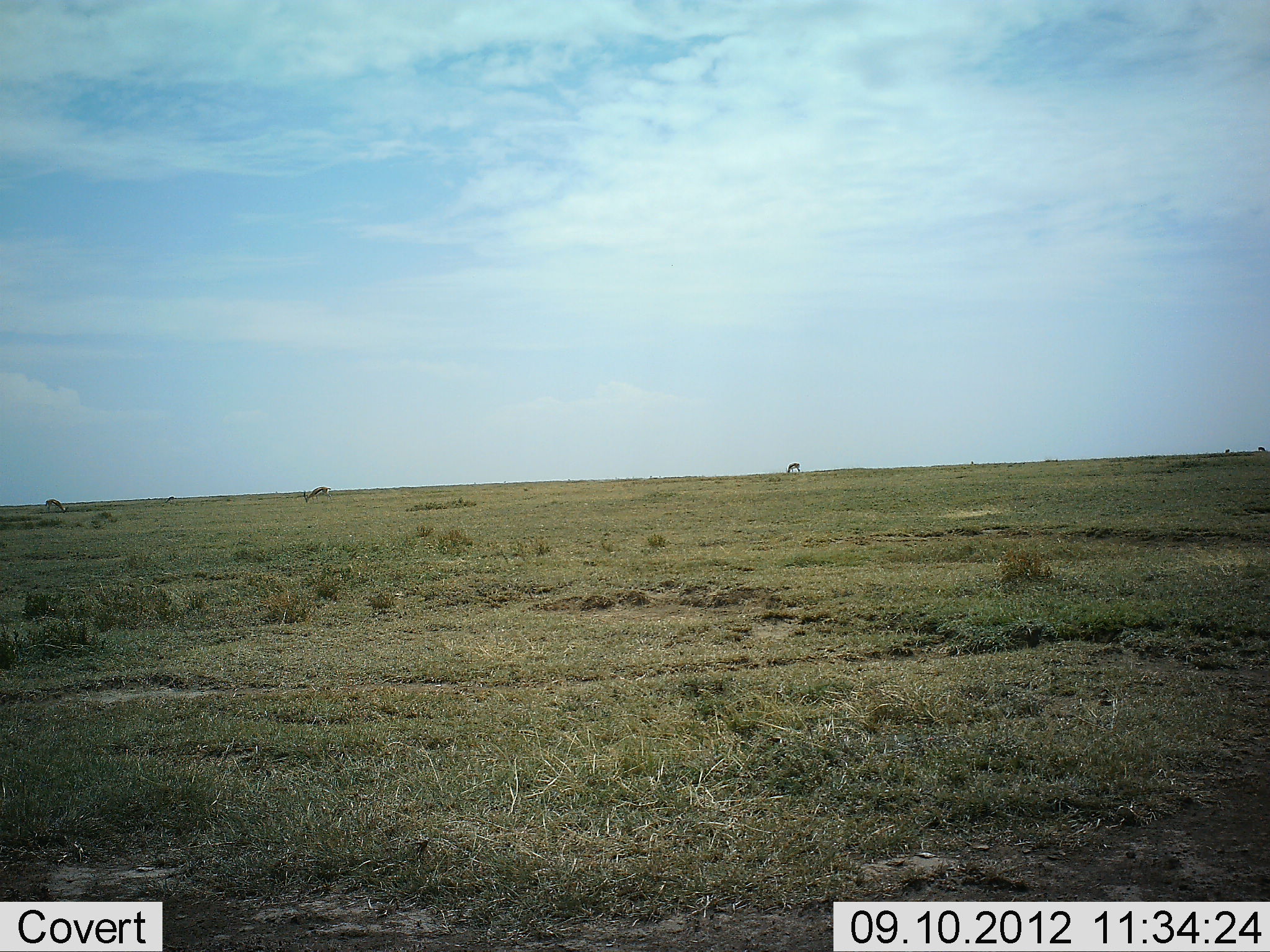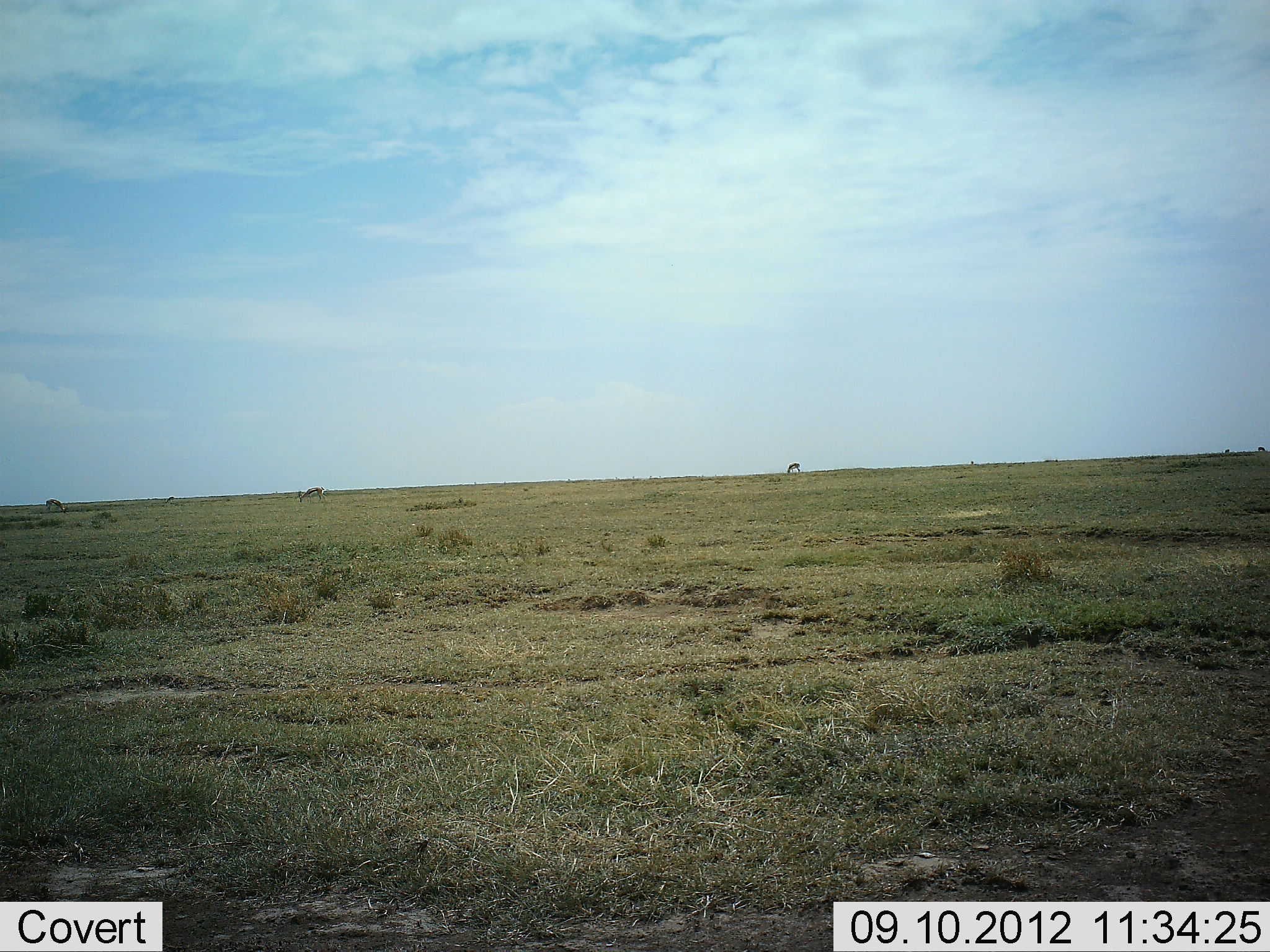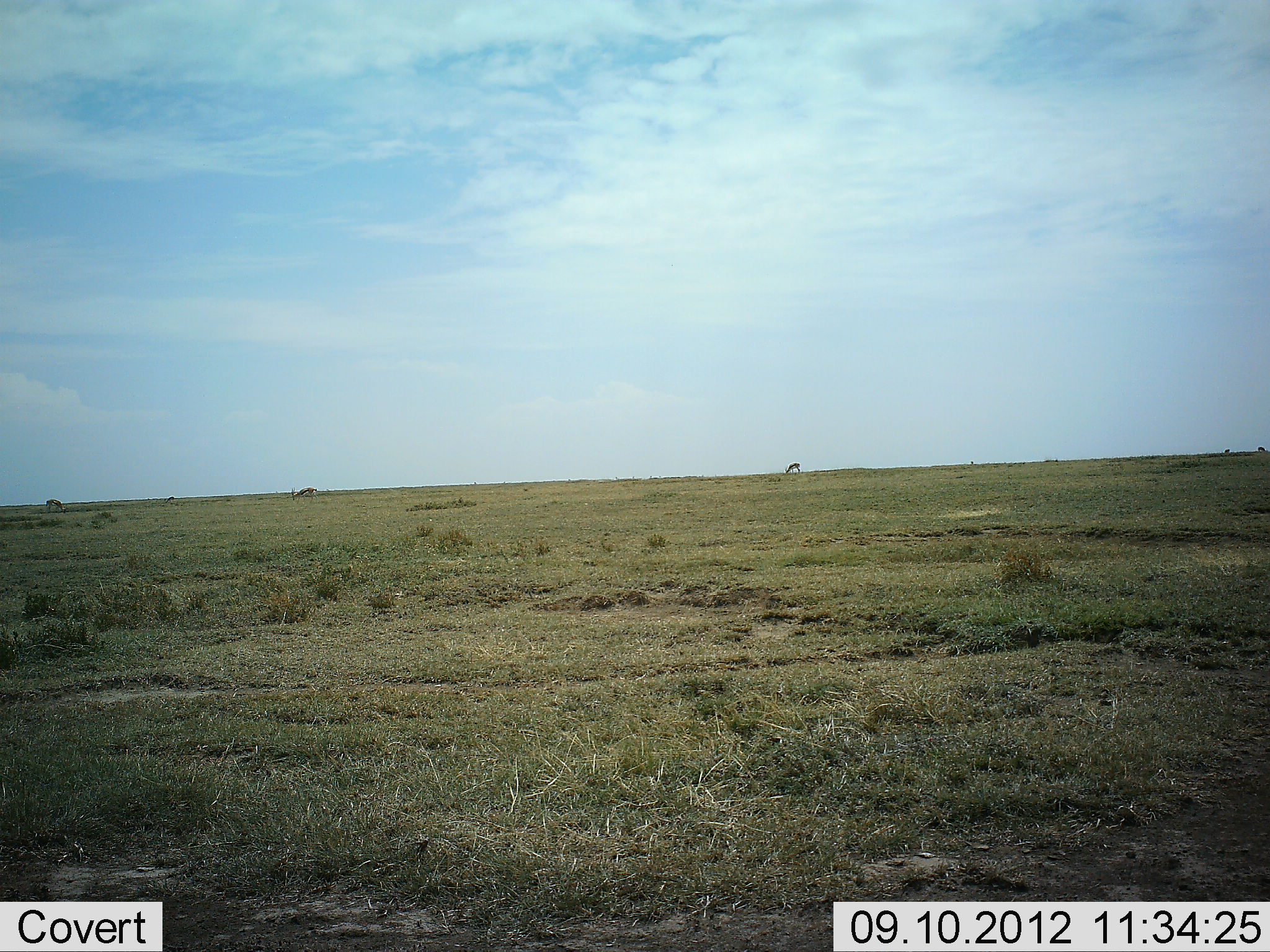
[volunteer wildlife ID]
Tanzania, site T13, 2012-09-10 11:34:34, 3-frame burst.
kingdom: Animalia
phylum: Chordata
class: Mammalia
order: Artiodactyla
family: Bovidae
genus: Eudorcas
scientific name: Eudorcas thomsonii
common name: thomson's gazelle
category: gazellethomsons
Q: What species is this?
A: Gazellethomsons (thomson's gazelle) (Eudorcas thomsonii).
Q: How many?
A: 3.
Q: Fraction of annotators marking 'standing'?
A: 25%.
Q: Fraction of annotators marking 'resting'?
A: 0%.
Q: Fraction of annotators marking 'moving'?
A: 12%.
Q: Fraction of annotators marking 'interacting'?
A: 0%.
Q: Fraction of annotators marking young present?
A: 0%.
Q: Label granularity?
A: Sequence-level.